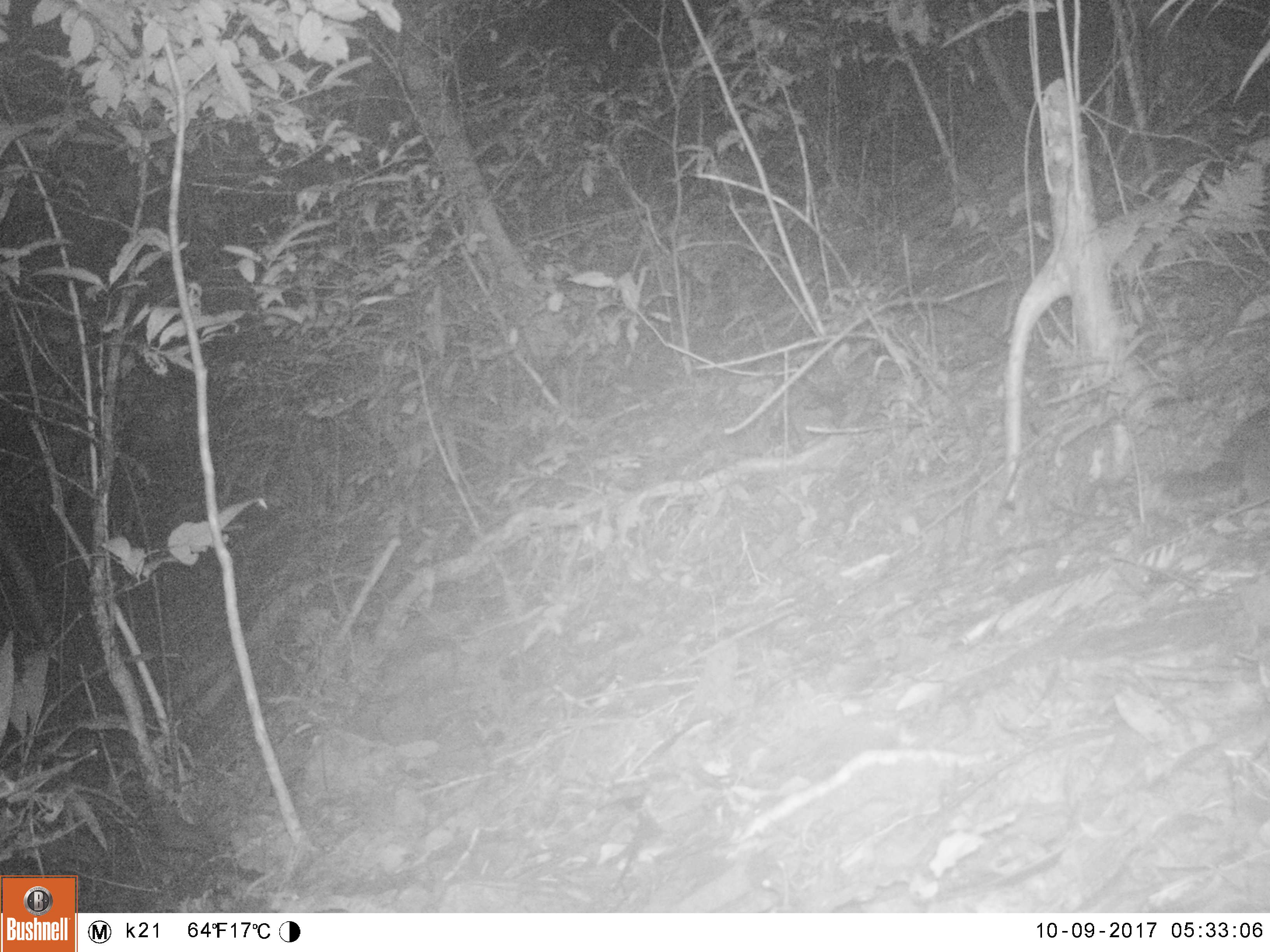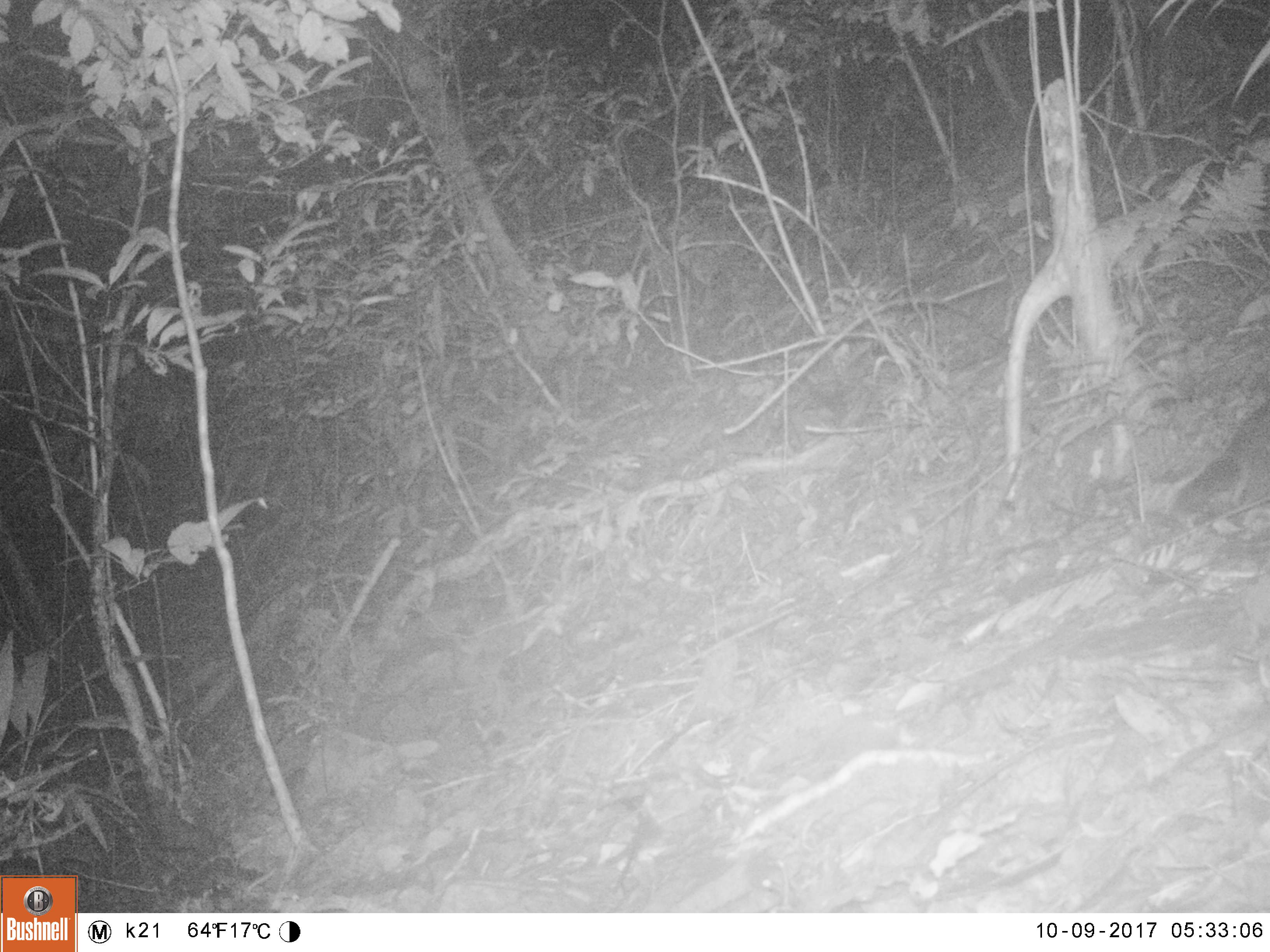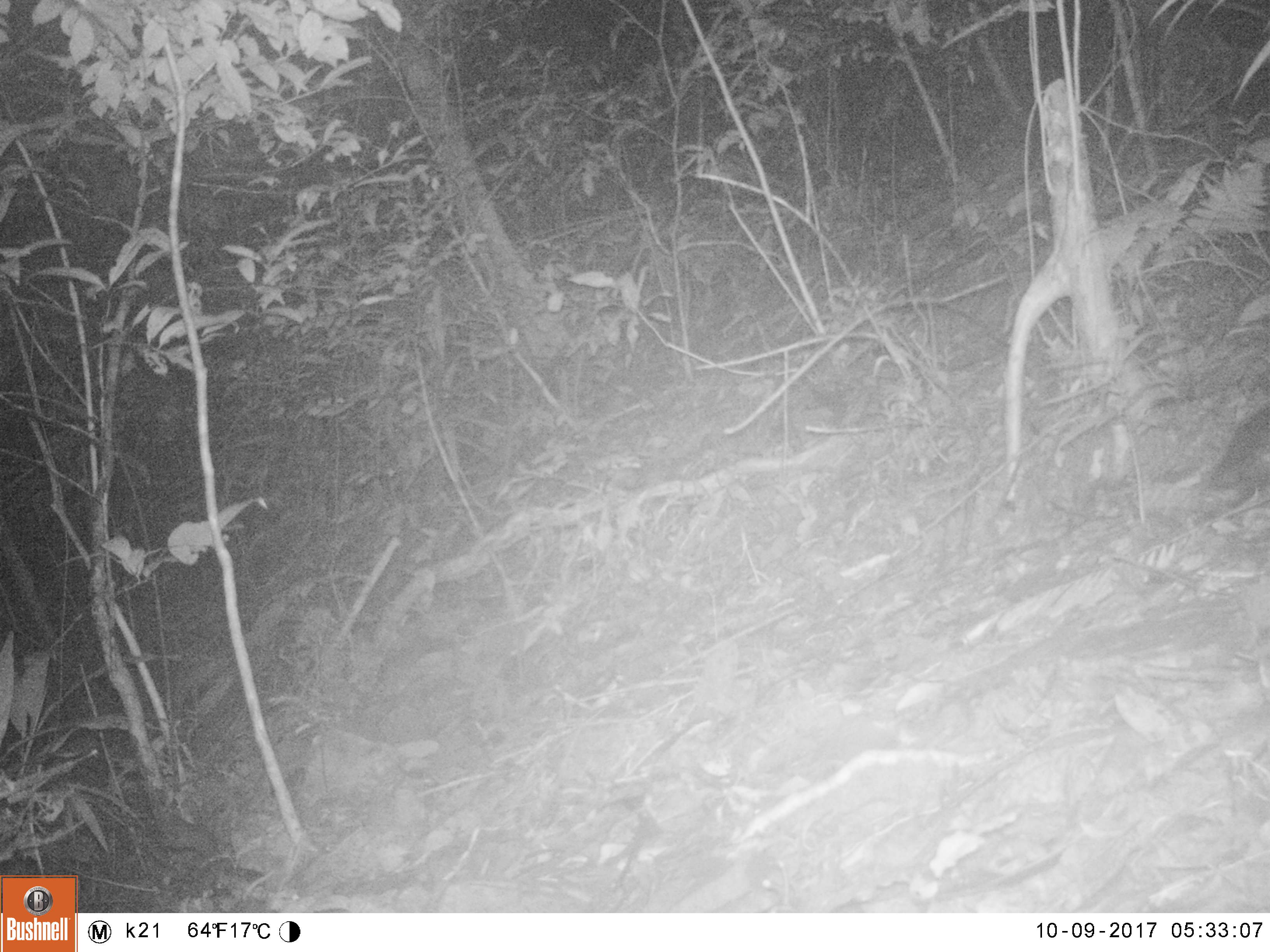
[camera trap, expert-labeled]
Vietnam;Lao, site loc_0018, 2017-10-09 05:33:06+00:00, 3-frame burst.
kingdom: Animalia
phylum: Chordata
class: Mammalia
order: Carnivora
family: Mustelidae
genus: Melogale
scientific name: Melogale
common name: ferret badger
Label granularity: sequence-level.